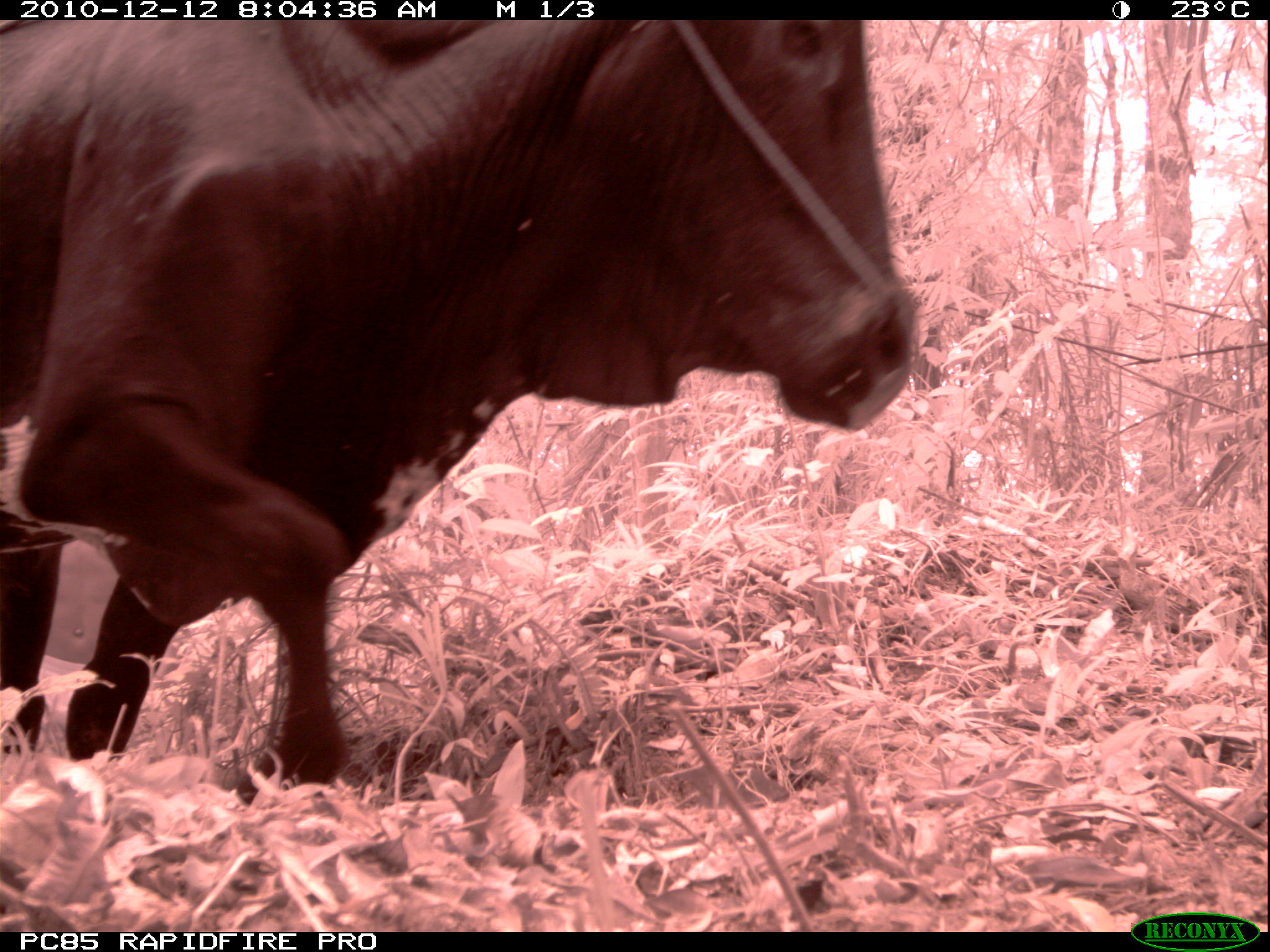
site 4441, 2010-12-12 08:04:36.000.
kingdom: Animalia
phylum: Chordata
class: Mammalia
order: Artiodactyla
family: Bovidae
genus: Bos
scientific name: Bos taurus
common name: domestic cattle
Bos taurus (domestic cattle), count 1.